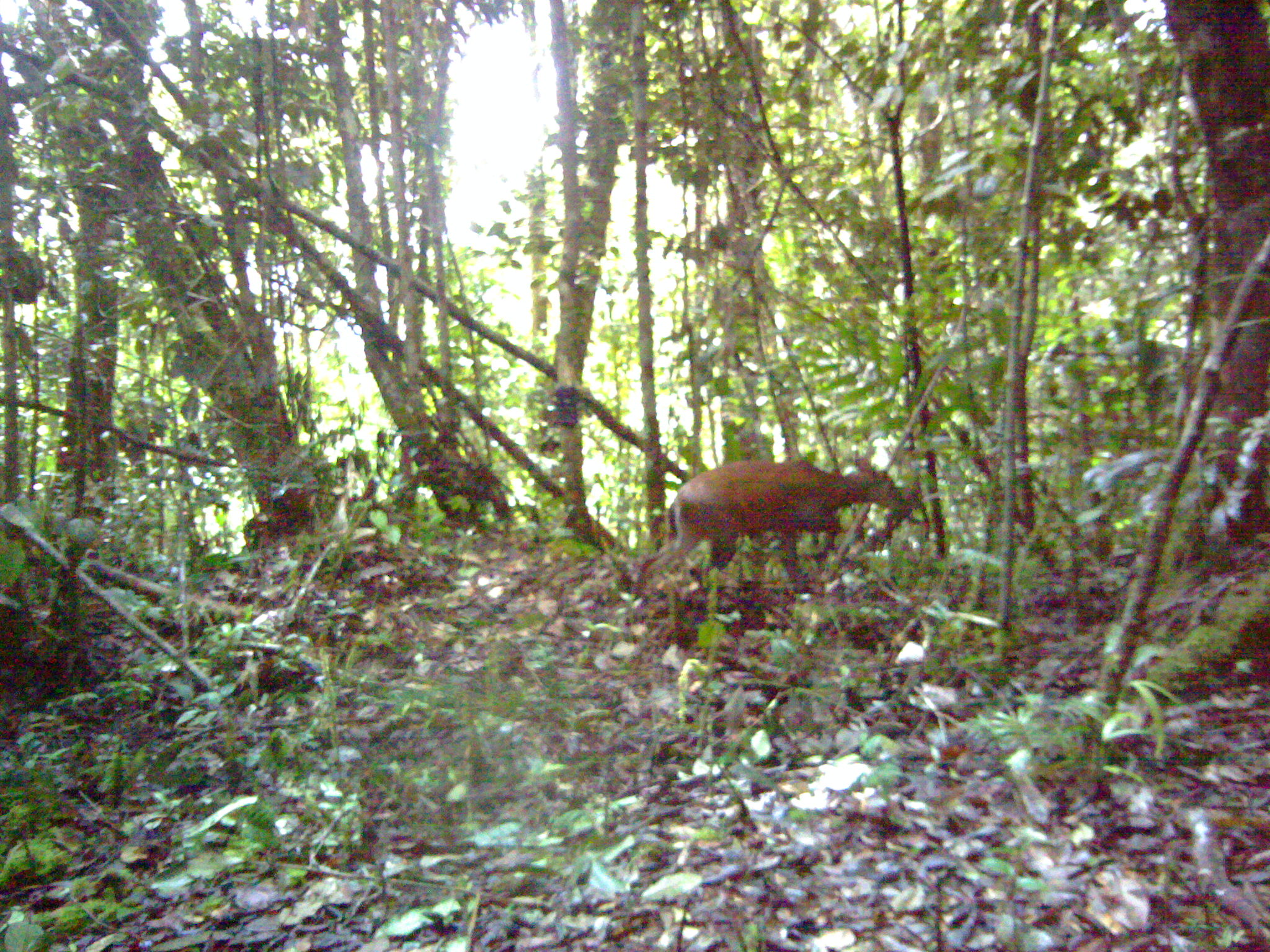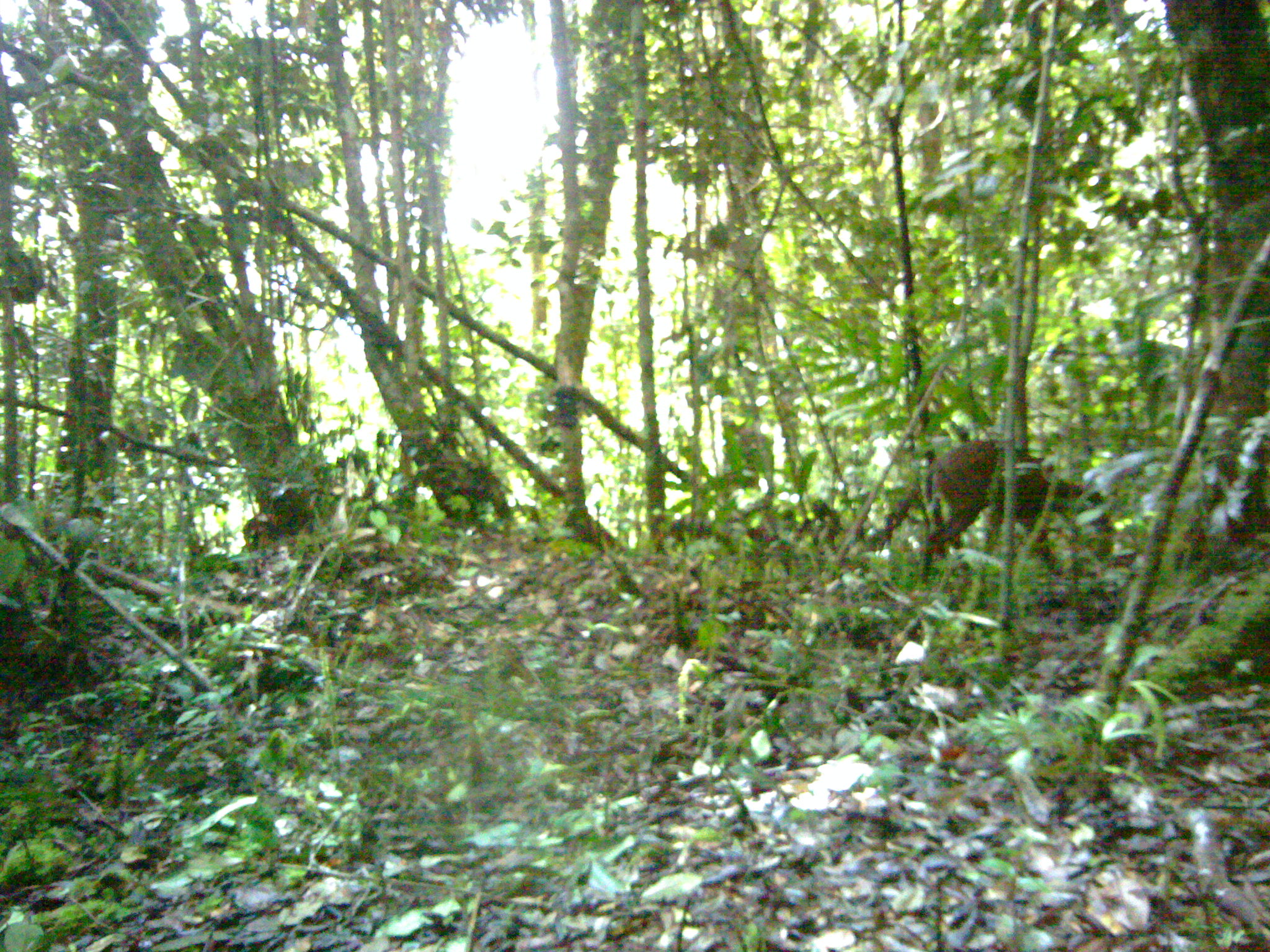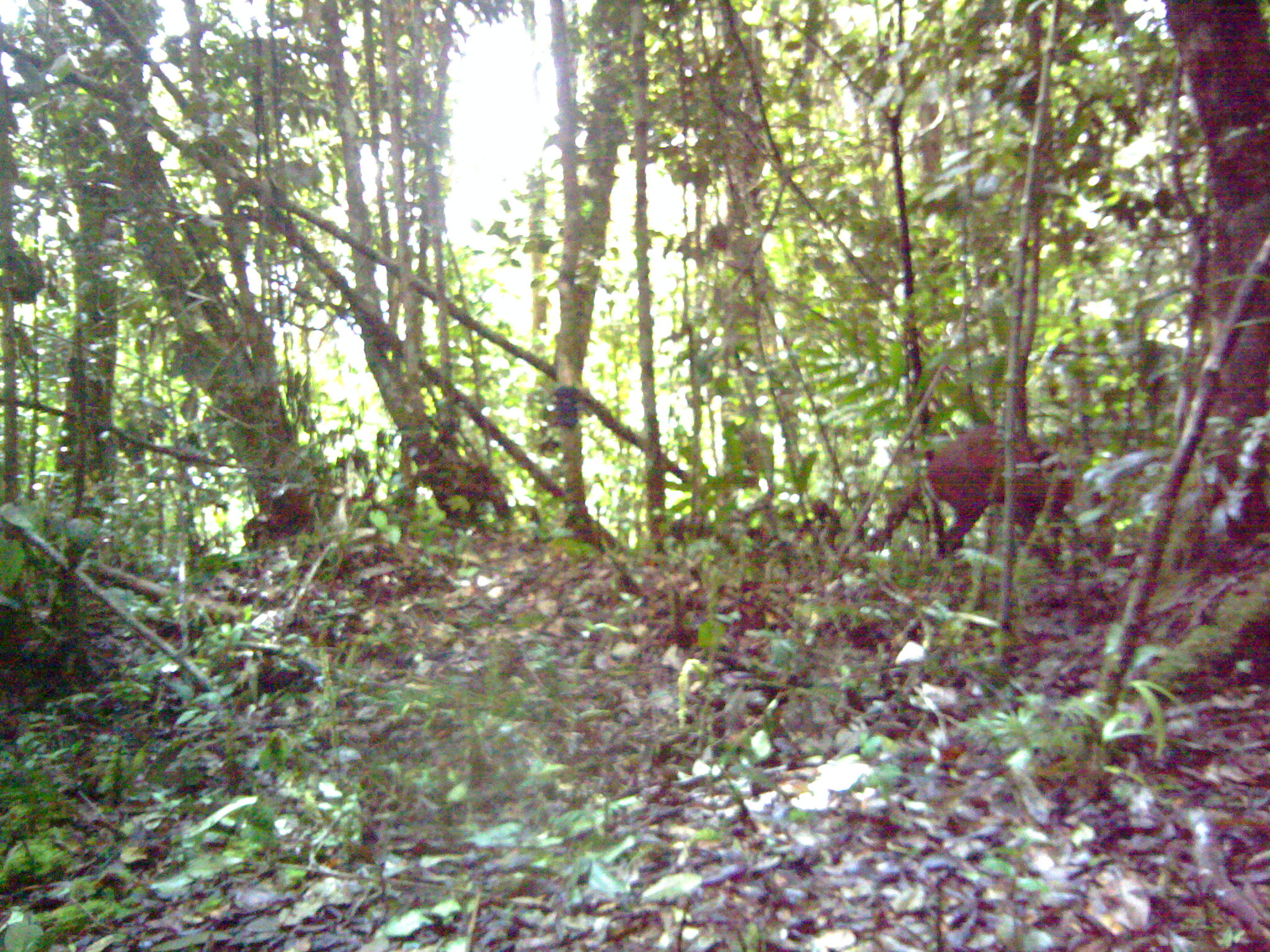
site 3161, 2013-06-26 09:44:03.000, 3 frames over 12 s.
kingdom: Animalia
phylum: Chordata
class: Mammalia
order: Artiodactyla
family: Cervidae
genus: Muntiacus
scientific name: Muntiacus muntjak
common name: southern red muntjac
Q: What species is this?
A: Muntiacus muntjak (southern red muntjac).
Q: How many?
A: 1.